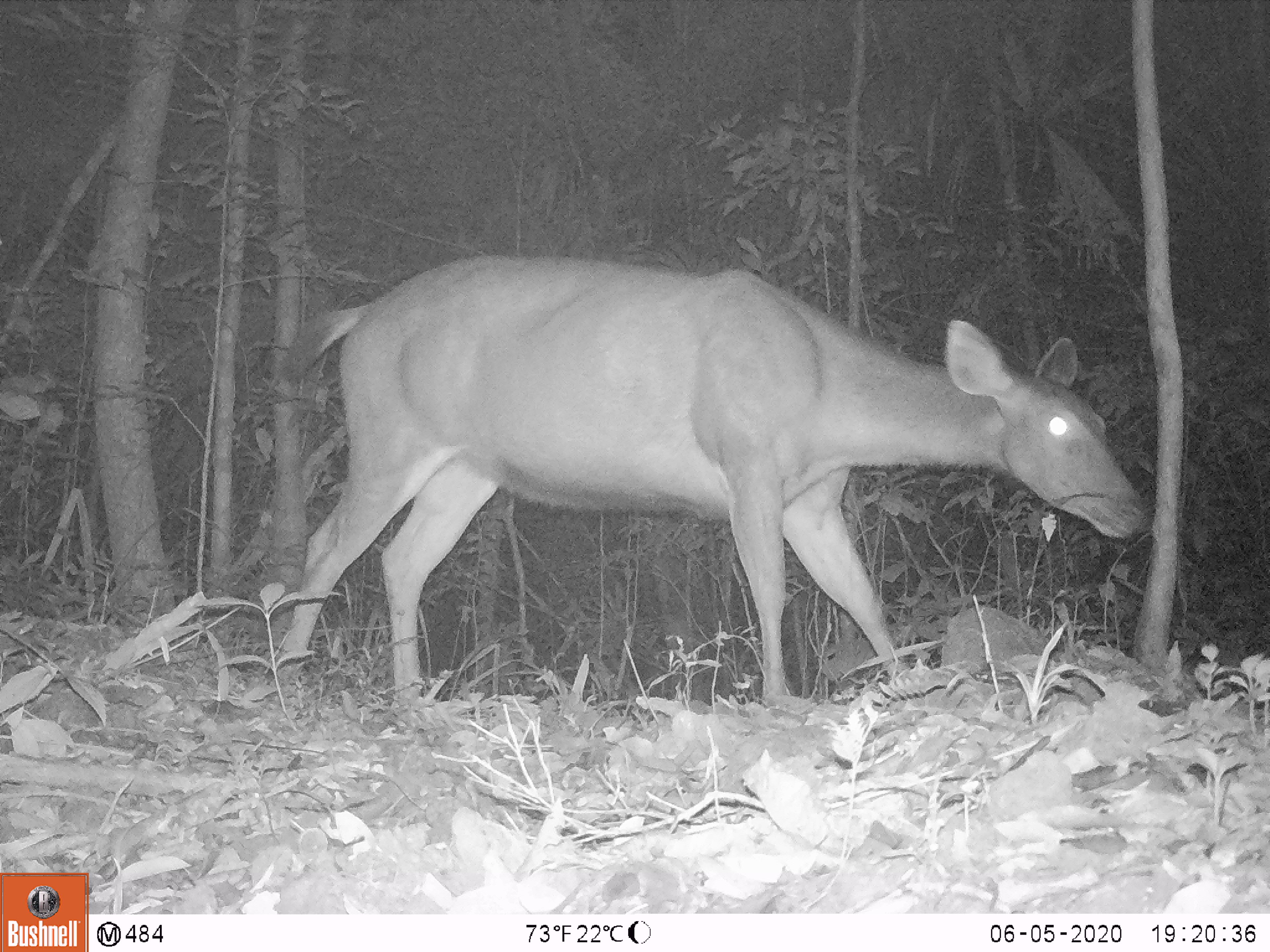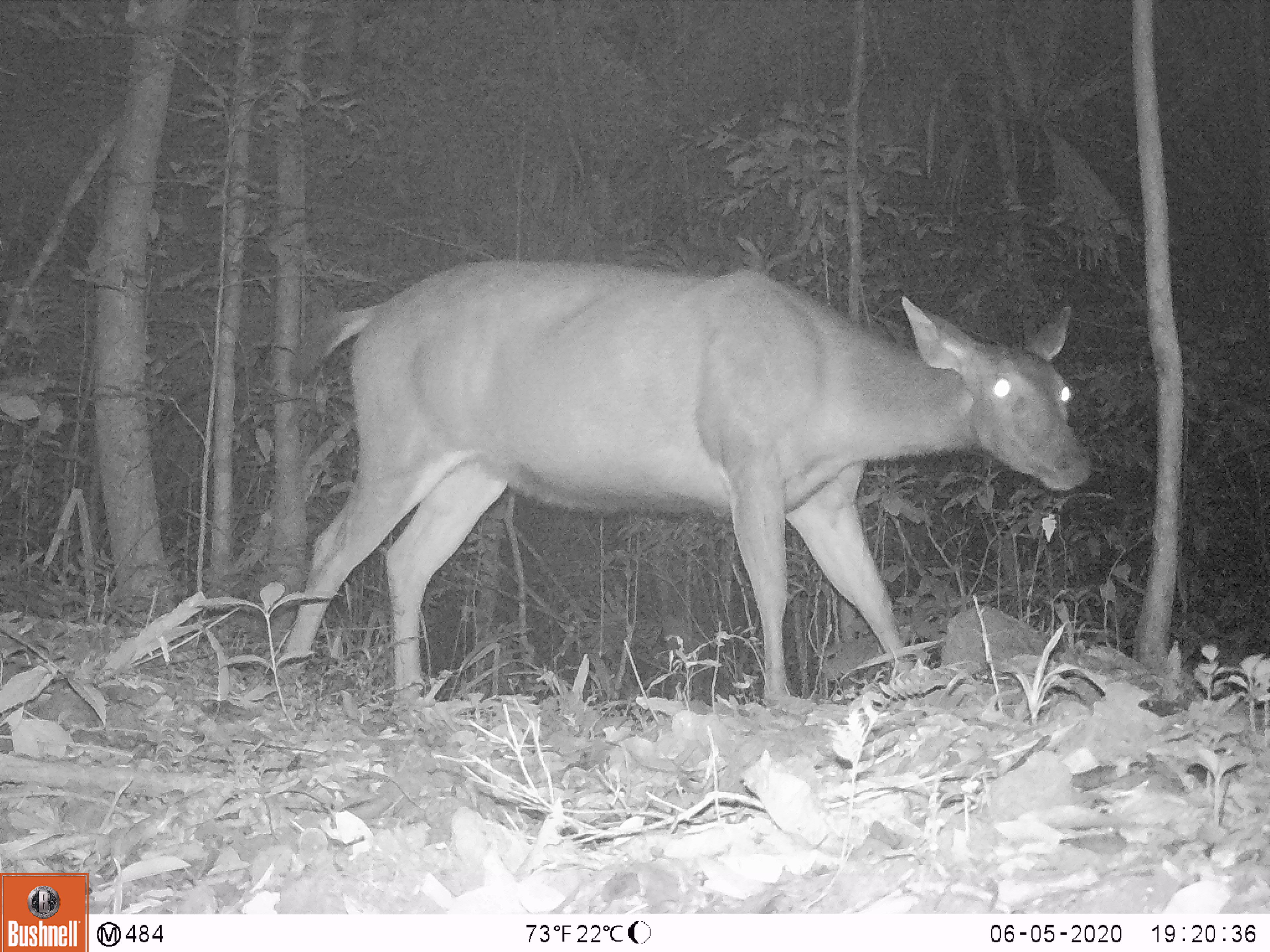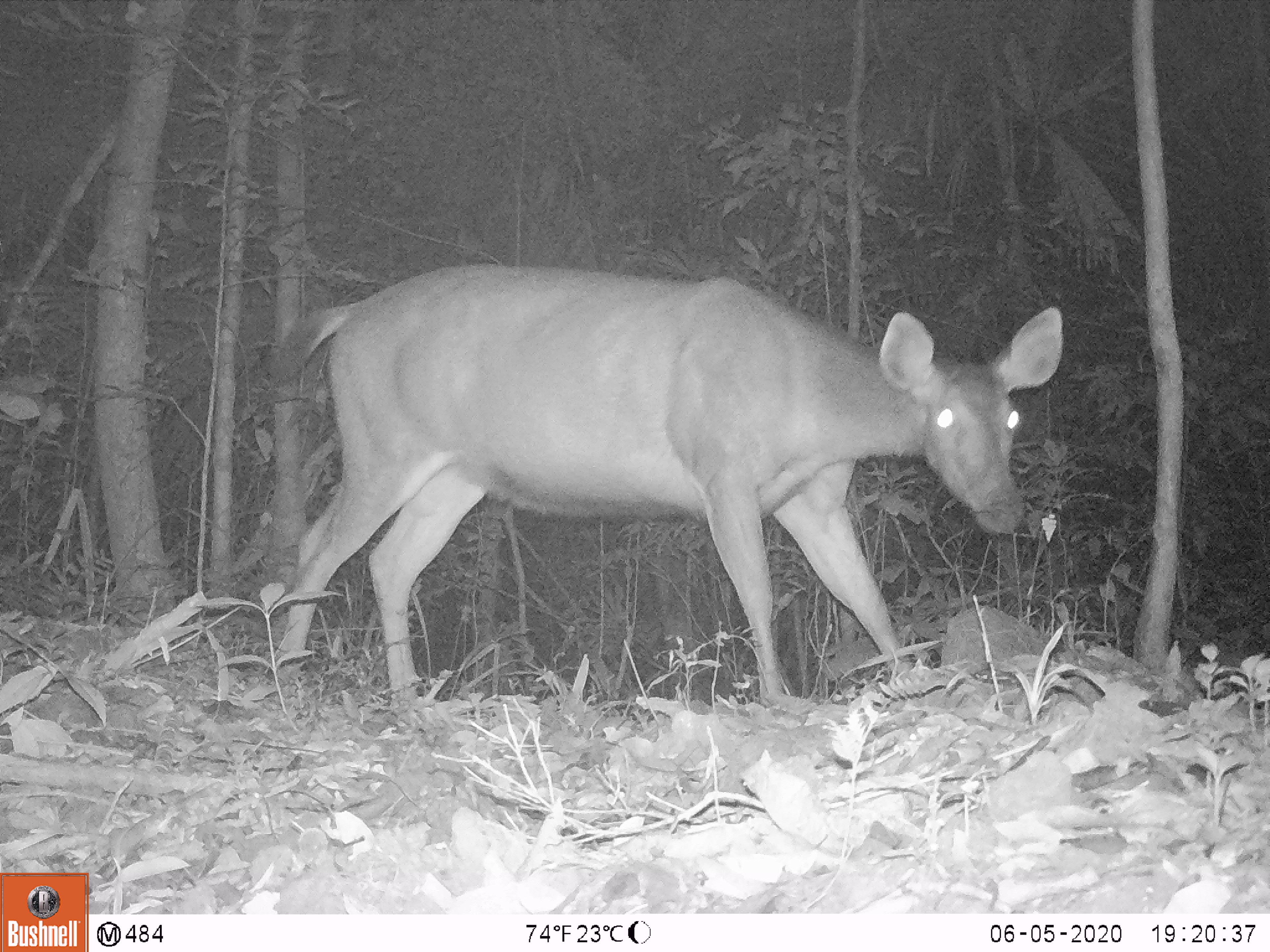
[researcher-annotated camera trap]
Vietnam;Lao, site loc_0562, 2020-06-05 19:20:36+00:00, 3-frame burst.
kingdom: Animalia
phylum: Chordata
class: Mammalia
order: Artiodactyla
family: Cervidae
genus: Rusa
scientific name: Rusa unicolor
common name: sambar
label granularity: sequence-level